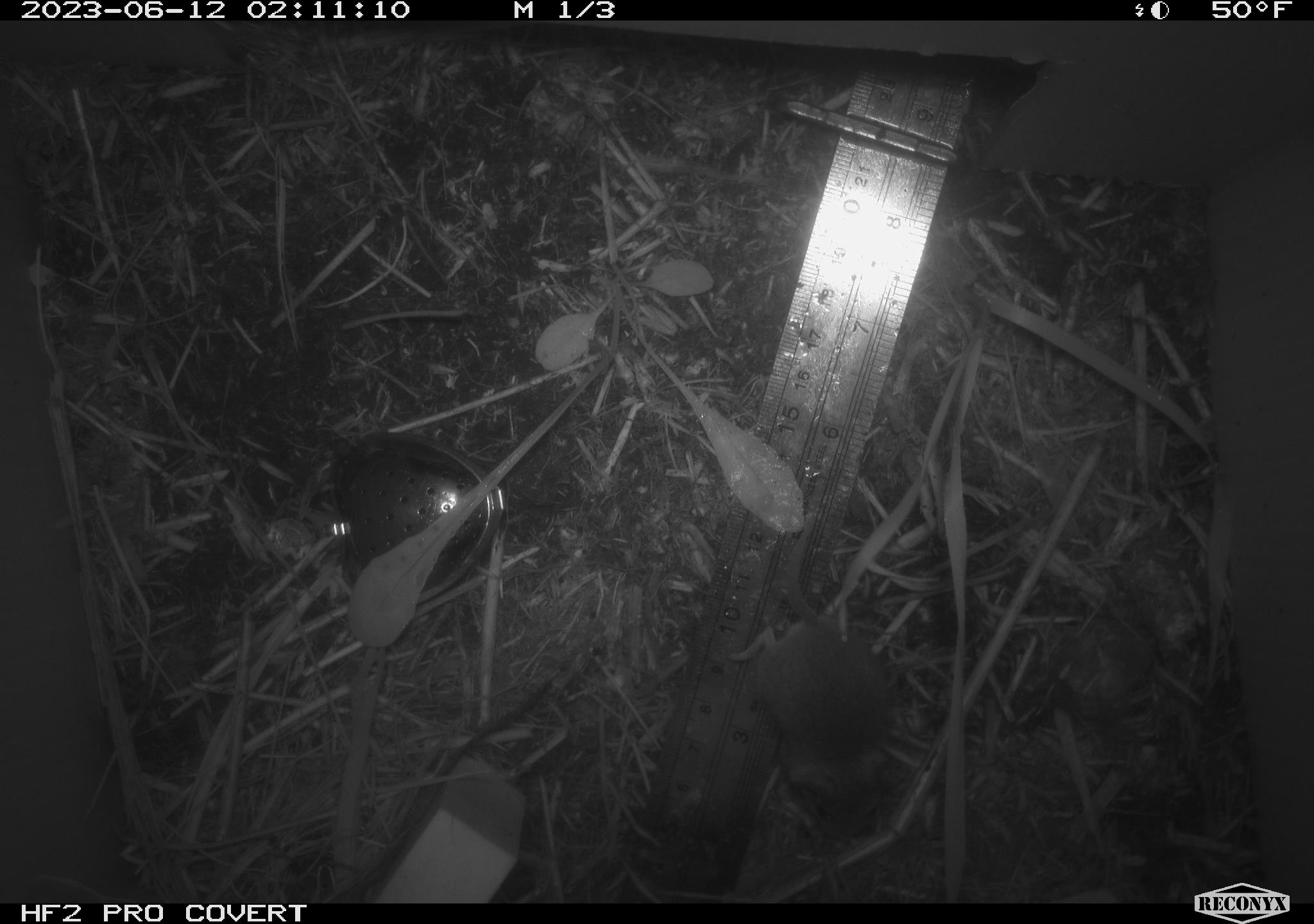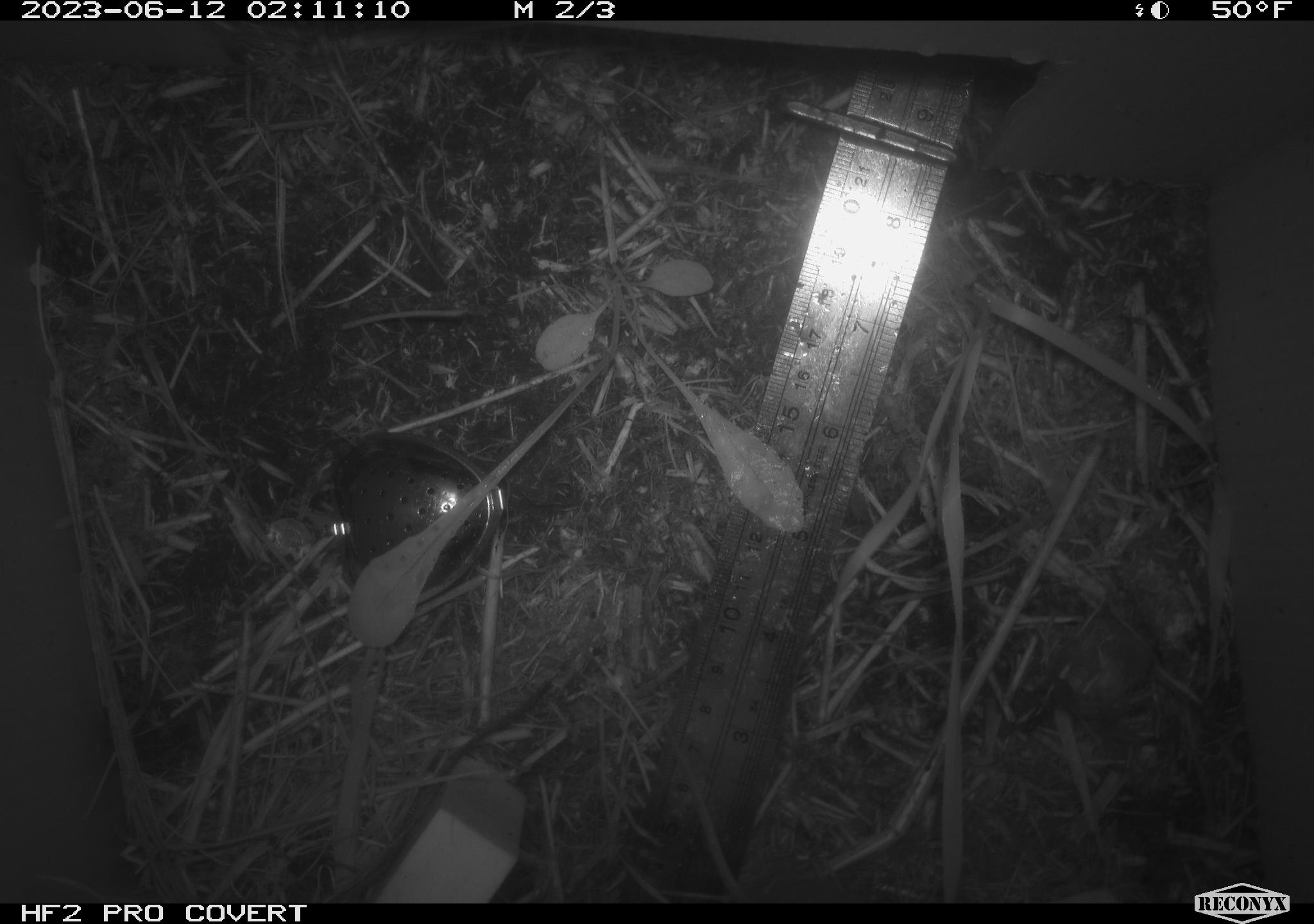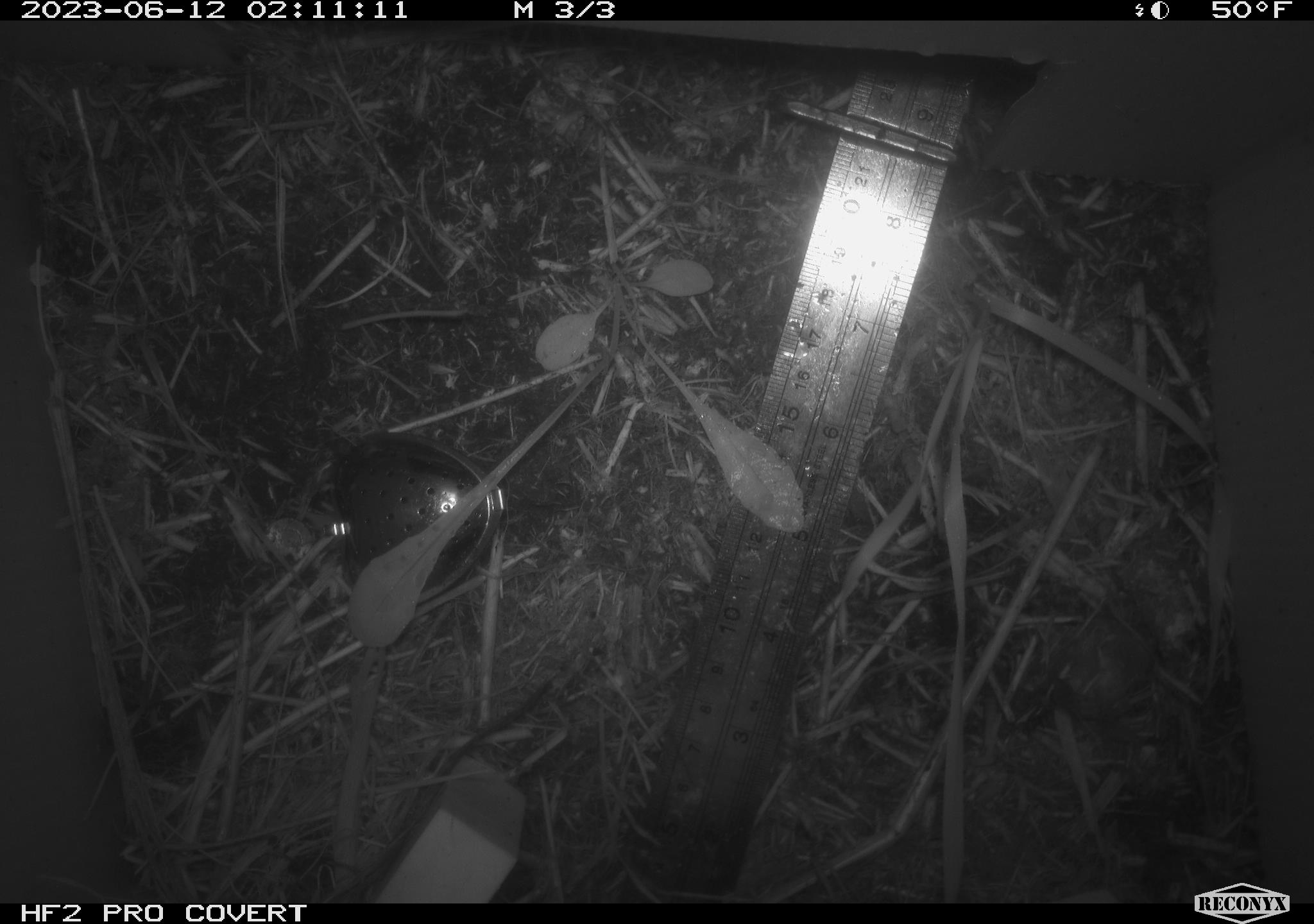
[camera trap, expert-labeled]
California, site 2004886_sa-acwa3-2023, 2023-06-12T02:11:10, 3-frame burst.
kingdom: Animalia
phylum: Chordata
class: Mammalia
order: Rodentia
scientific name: Rodentia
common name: mouse species